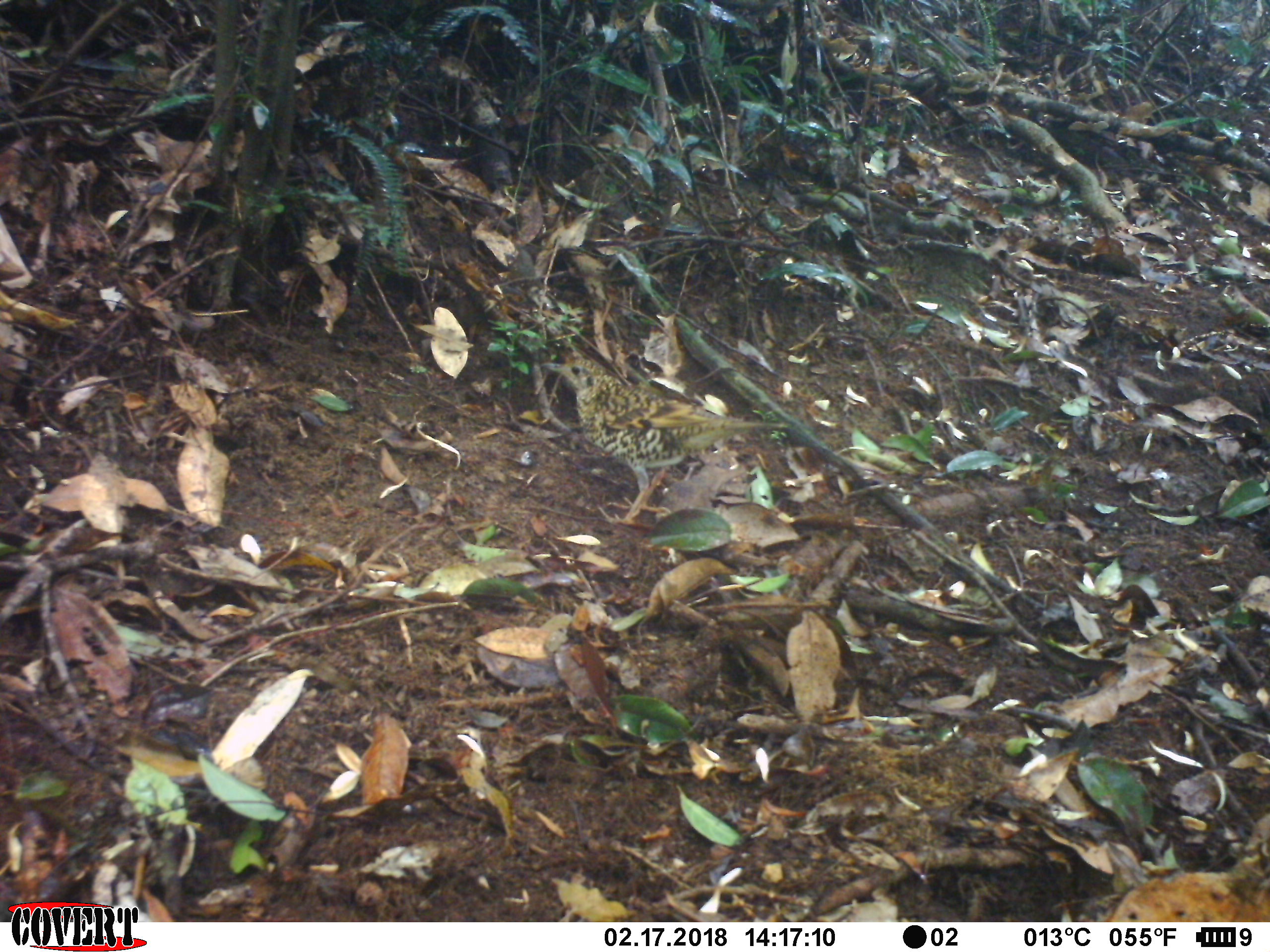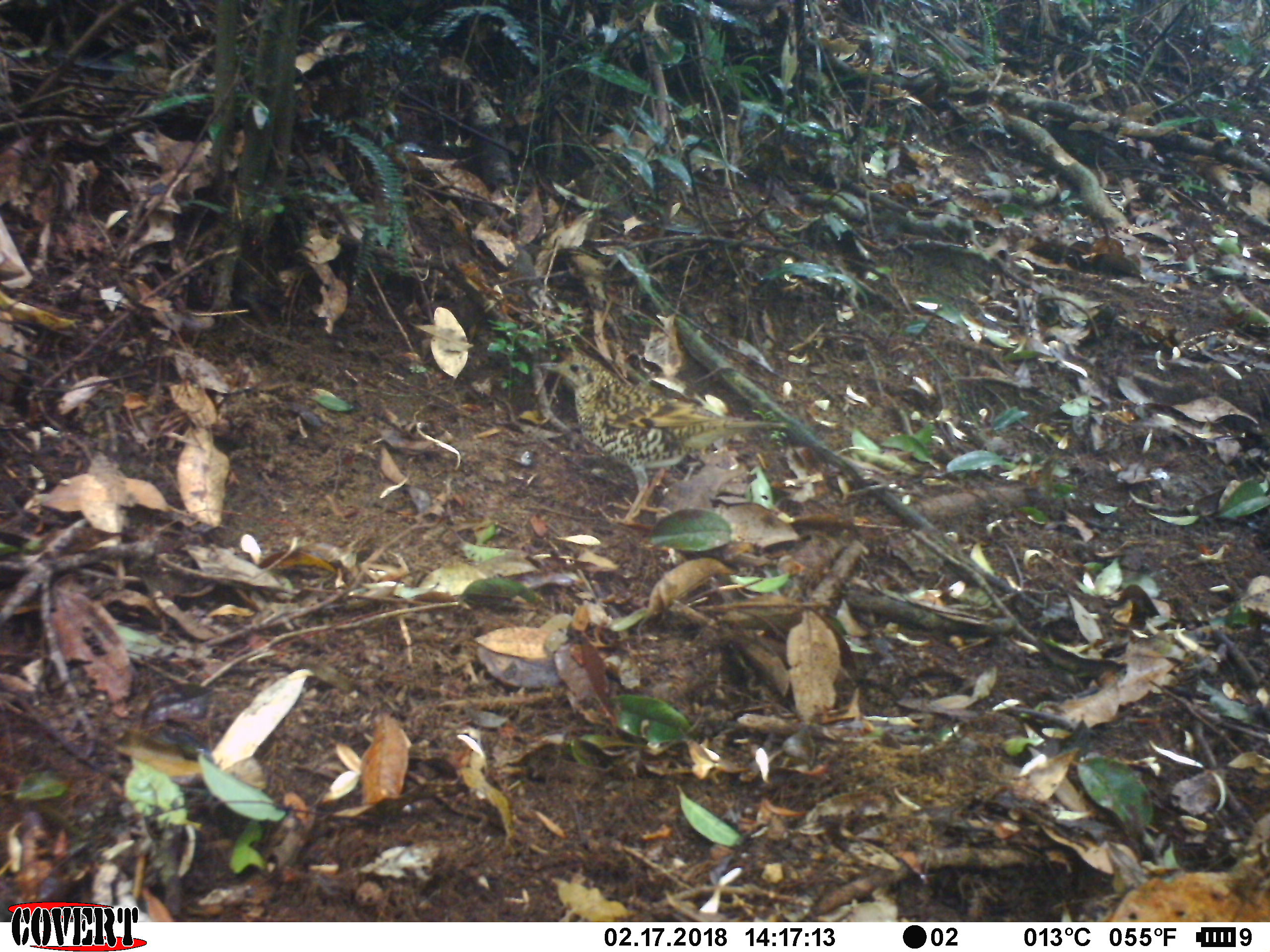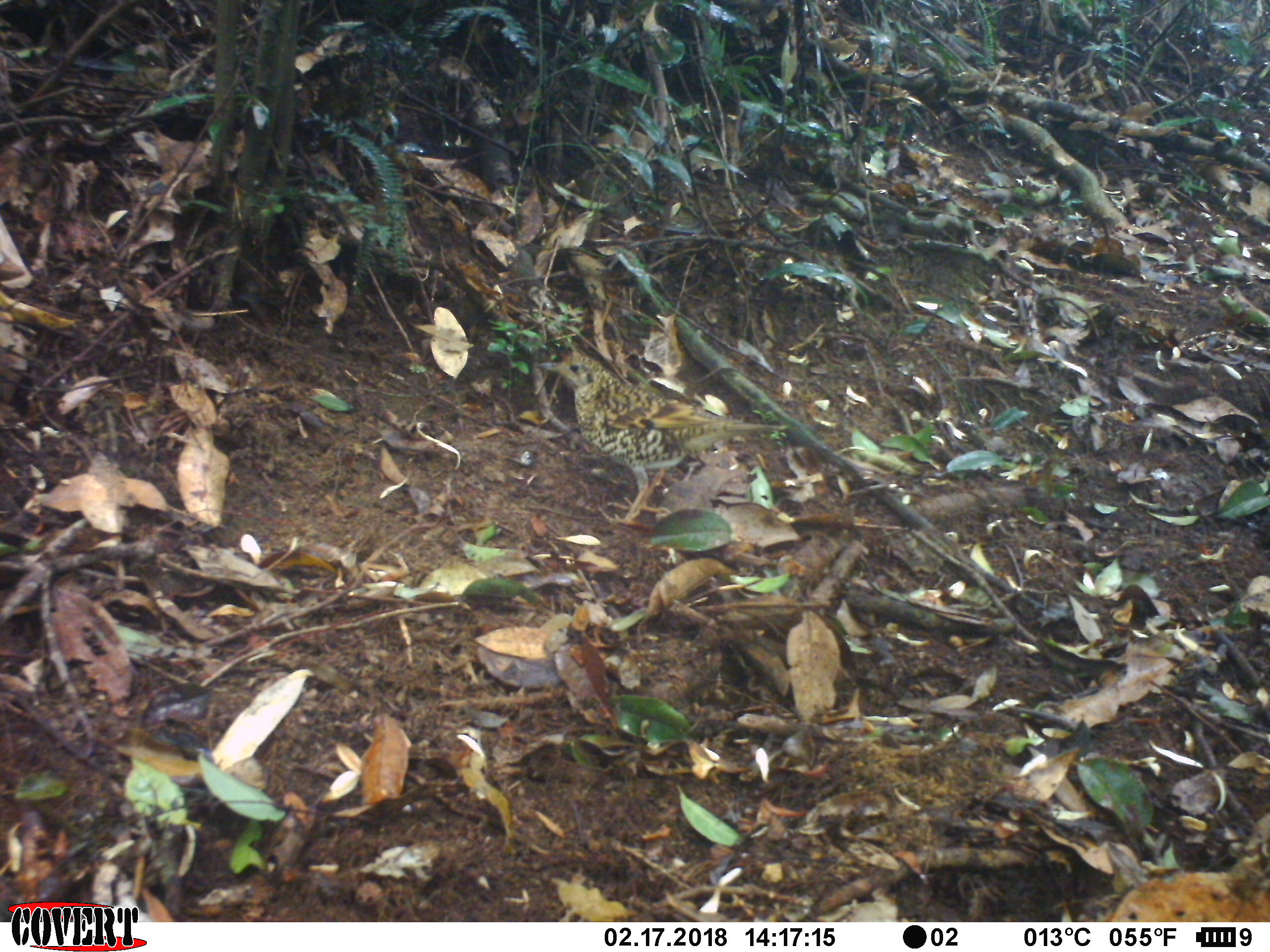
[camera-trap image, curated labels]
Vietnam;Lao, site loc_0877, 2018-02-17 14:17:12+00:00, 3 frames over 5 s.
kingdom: Animalia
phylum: Chordata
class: Aves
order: Passeriformes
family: Turdidae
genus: Zoothera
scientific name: Zoothera dauma dauma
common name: scaly thrush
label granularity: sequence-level